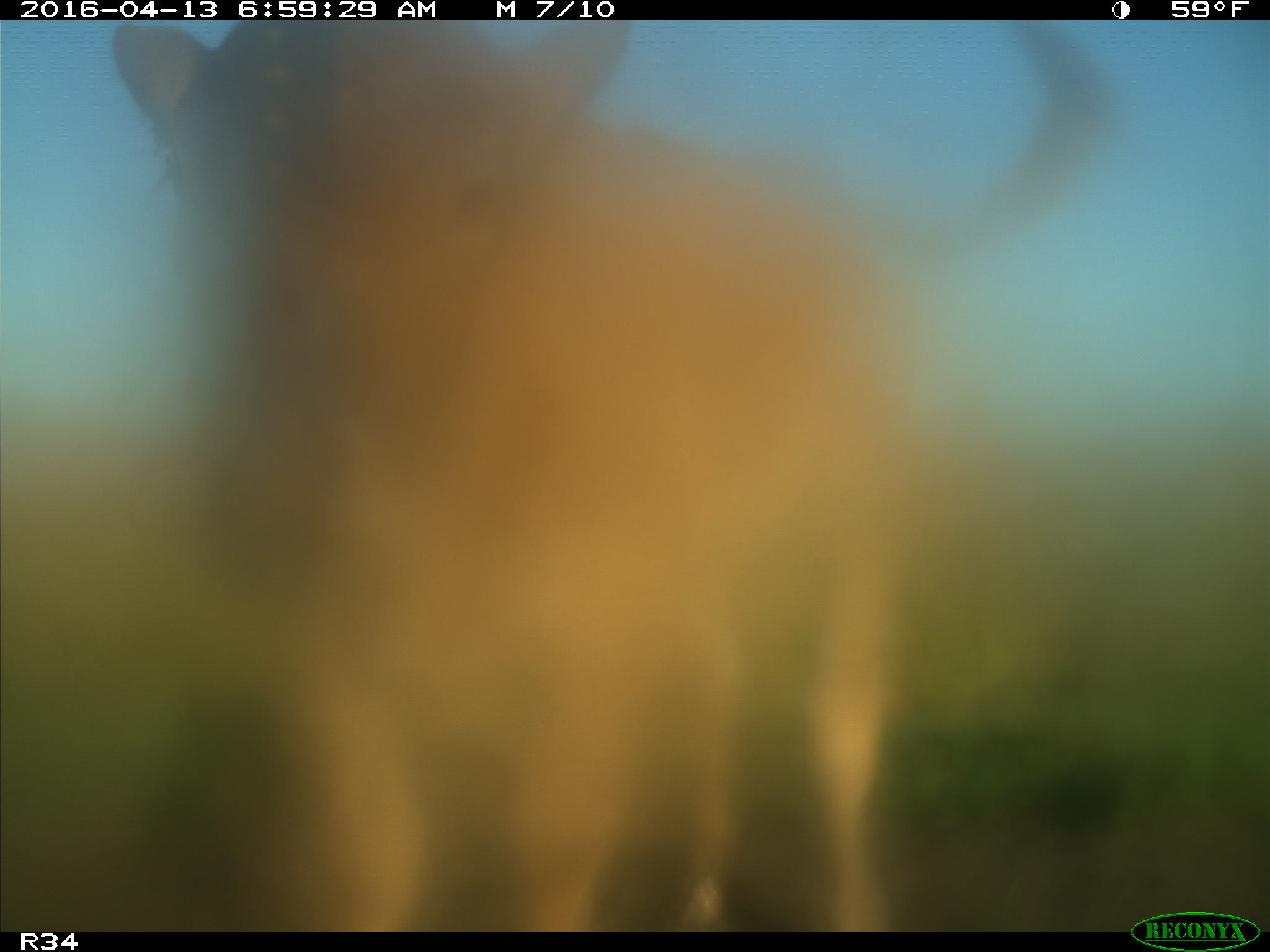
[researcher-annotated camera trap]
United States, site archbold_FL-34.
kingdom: Animalia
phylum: Chordata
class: Mammalia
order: Artiodactyla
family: Bovidae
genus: Bos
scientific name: Bos taurus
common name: domestic cow